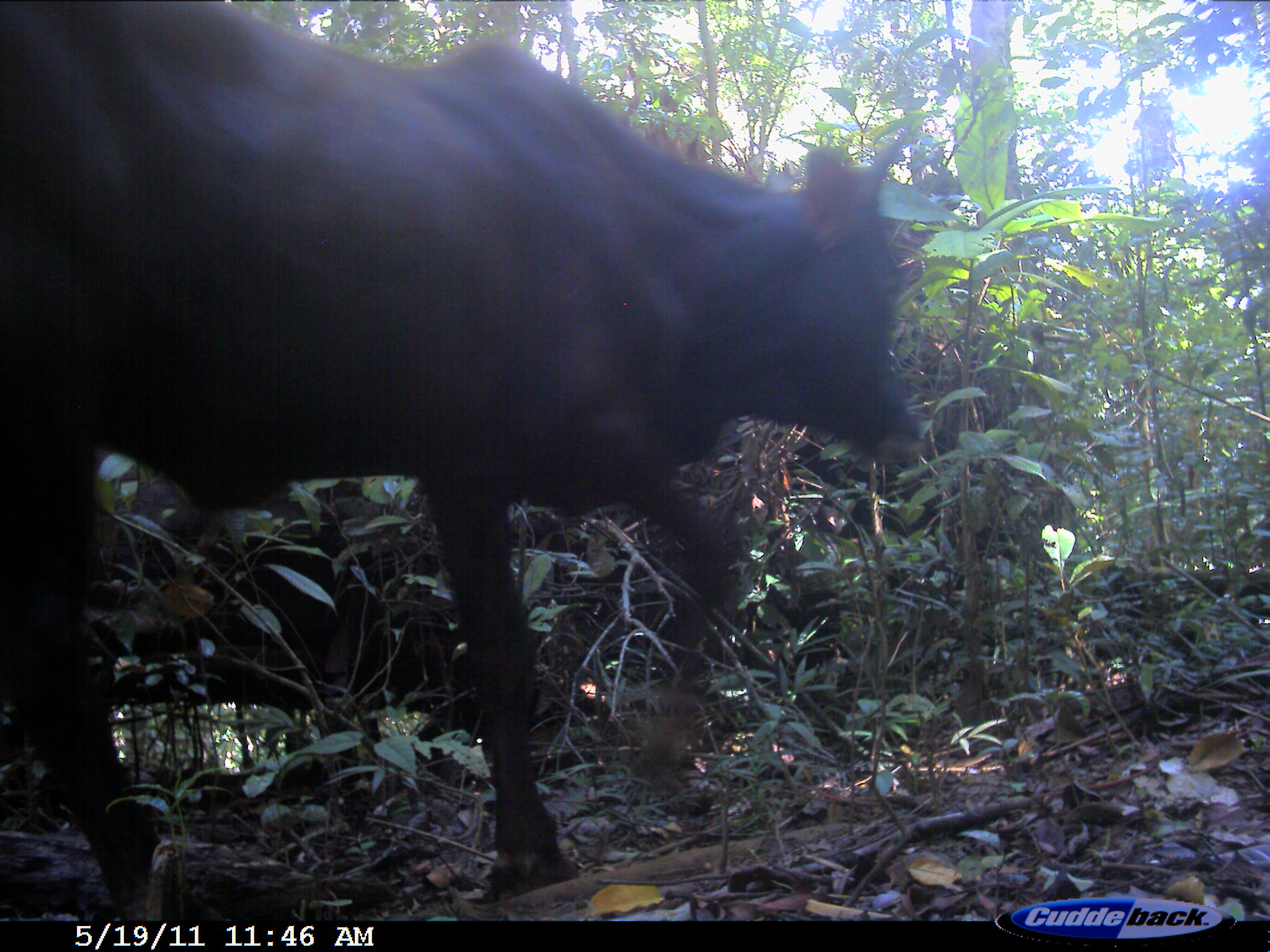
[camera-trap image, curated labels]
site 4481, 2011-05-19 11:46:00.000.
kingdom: Animalia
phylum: Chordata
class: Mammalia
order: Artiodactyla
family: Bovidae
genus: Bos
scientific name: Bos taurus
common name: domestic cattle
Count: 2.